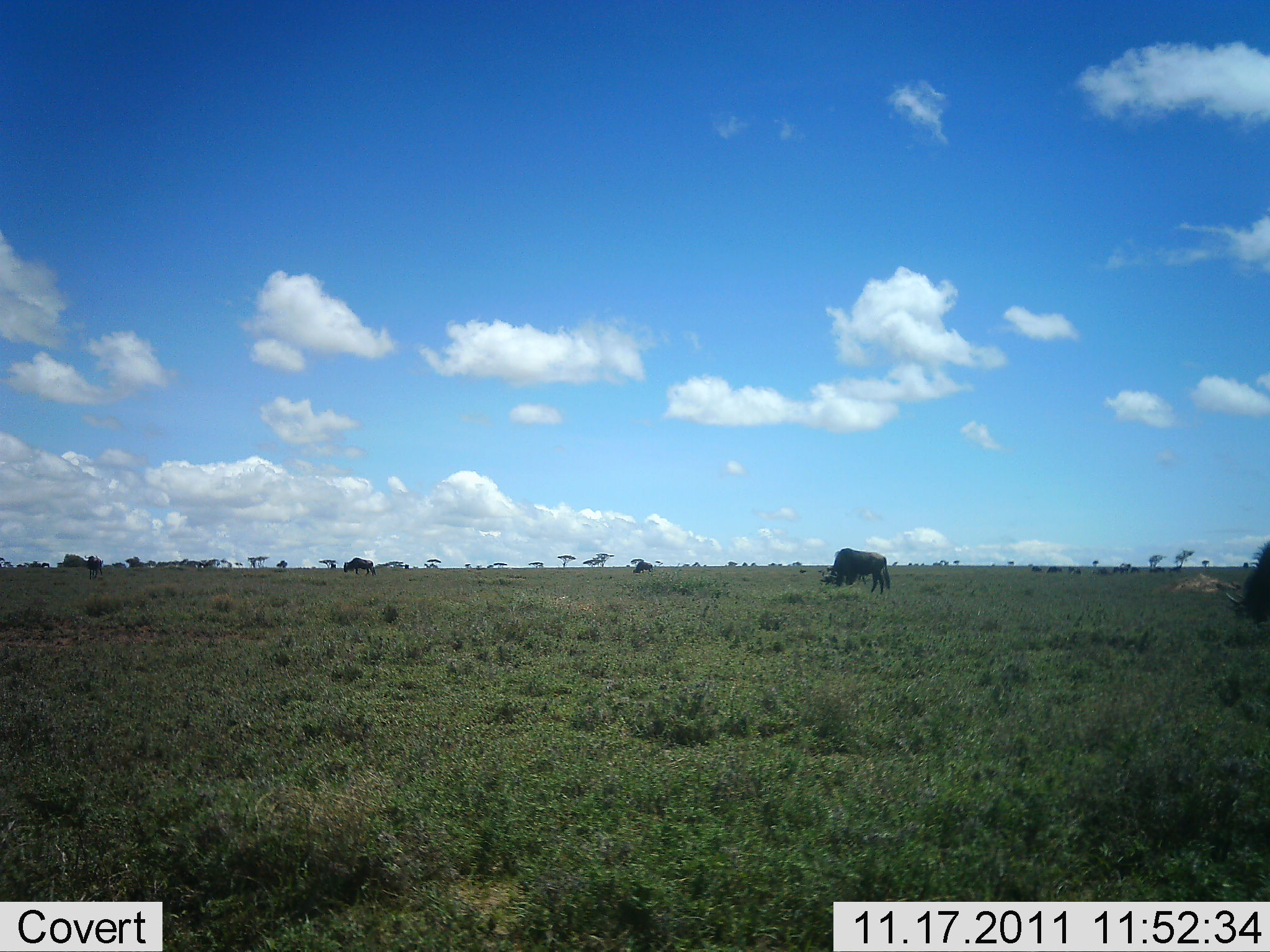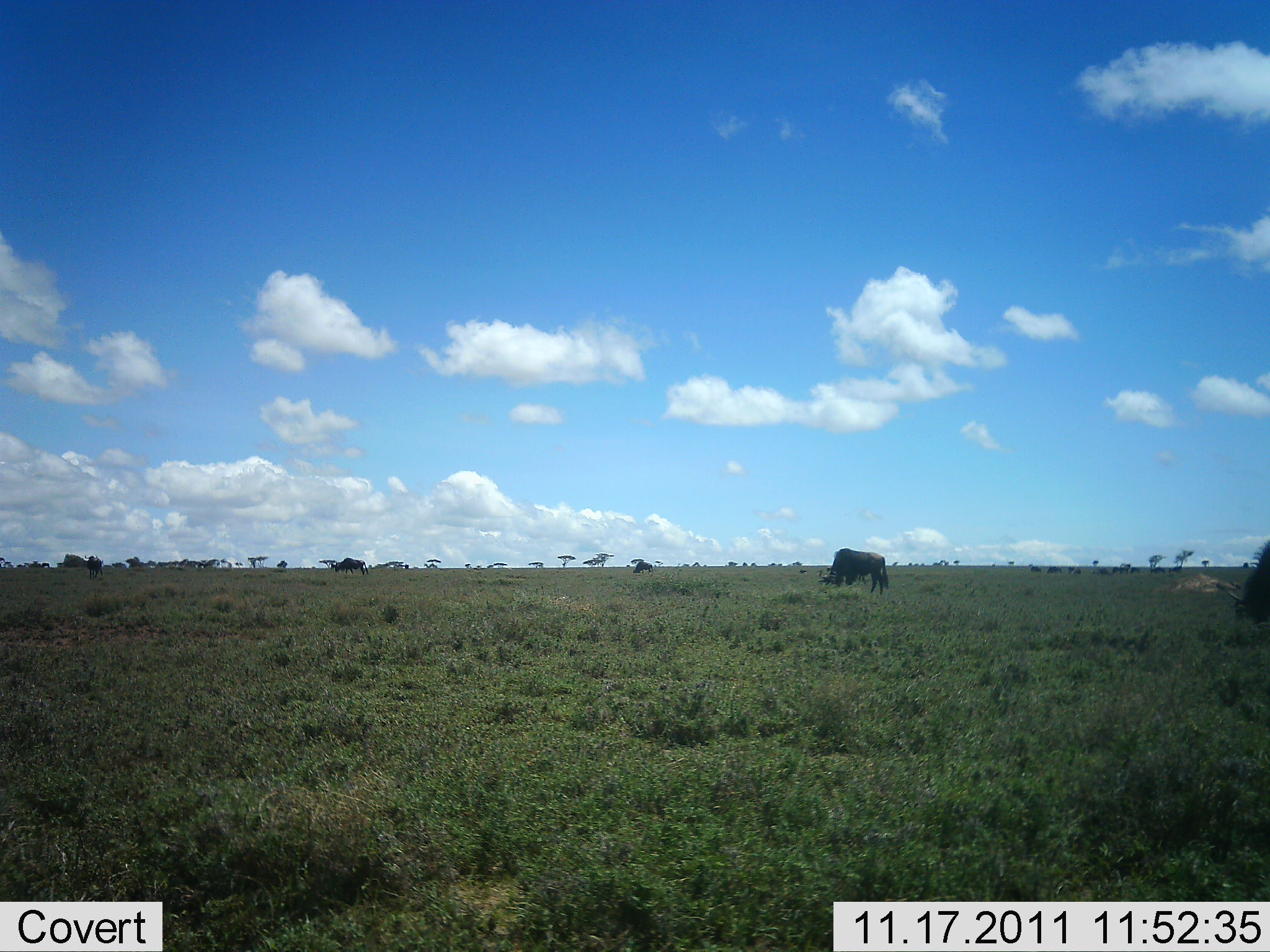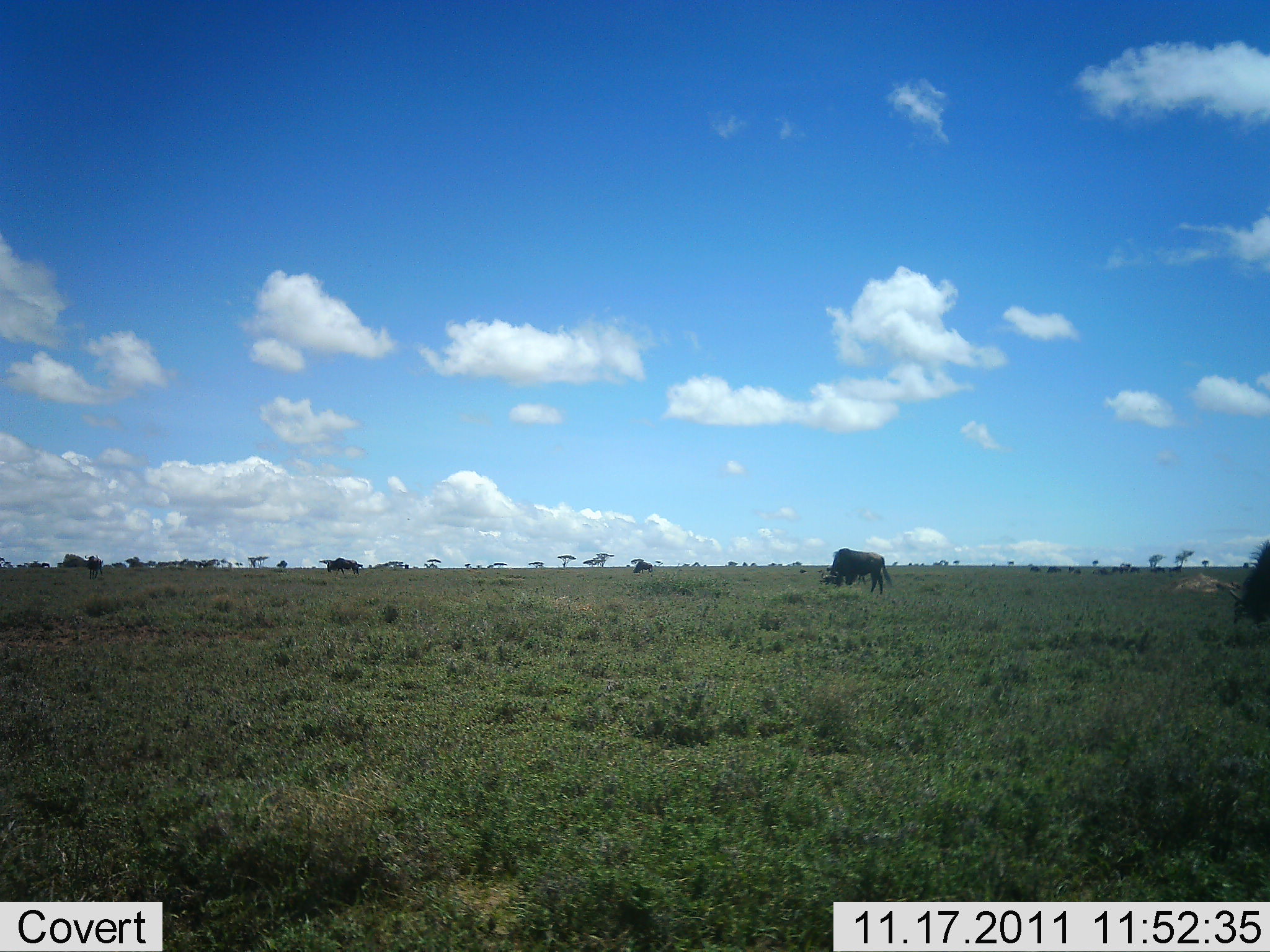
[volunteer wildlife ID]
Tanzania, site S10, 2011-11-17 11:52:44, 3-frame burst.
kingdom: Animalia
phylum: Chordata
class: Mammalia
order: Artiodactyla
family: Bovidae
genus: Connochaetes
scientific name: Connochaetes taurinus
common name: blue wildebeest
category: wildebeest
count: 4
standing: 30%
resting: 0%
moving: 20%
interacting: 0%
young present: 0%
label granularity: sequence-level